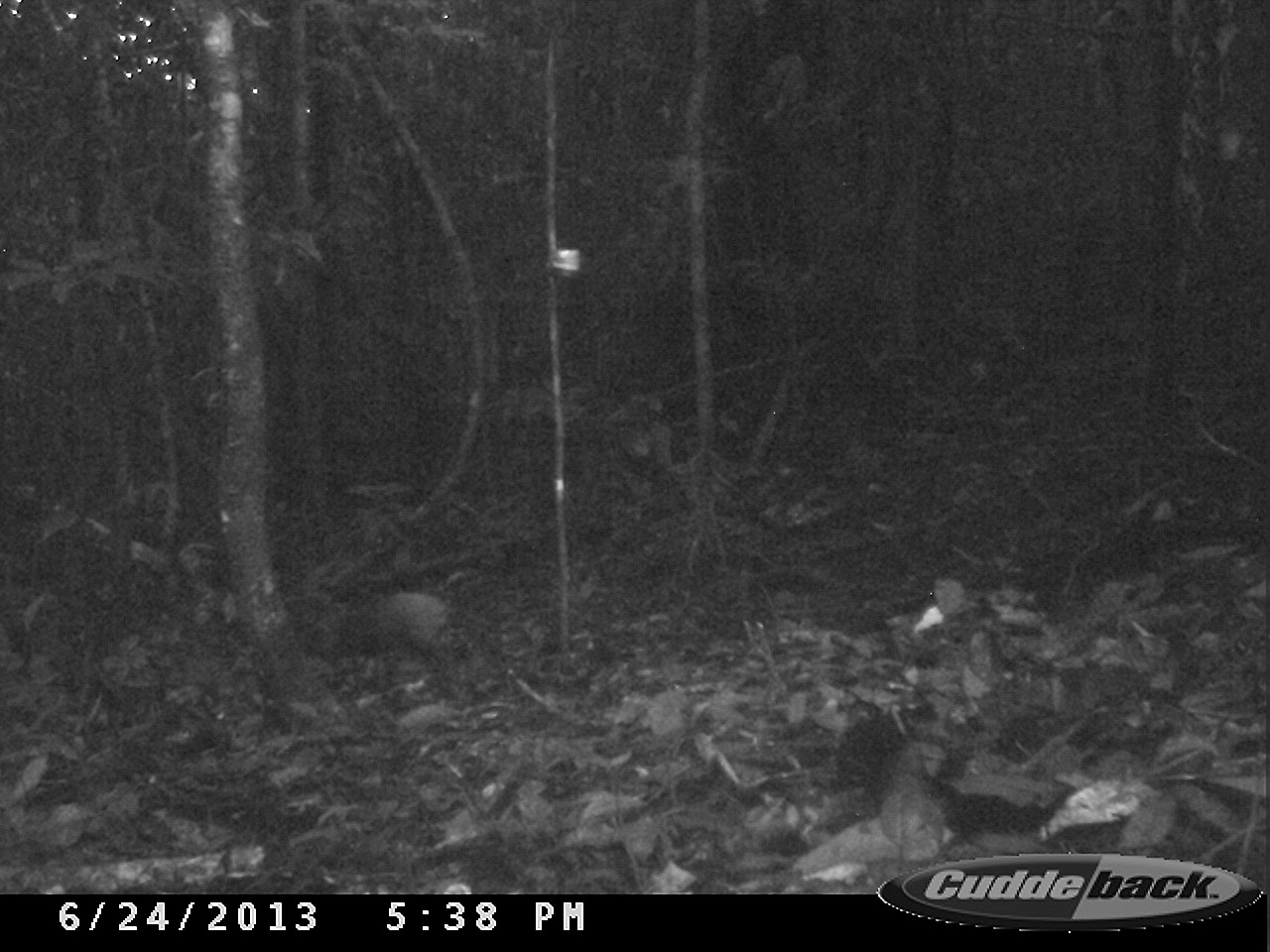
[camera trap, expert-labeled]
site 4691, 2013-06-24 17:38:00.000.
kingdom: Animalia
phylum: Chordata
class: Mammalia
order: Rodentia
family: Dasyproctidae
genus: Dasyprocta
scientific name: Dasyprocta leporina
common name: red-rumped agouti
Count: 1.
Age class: adult.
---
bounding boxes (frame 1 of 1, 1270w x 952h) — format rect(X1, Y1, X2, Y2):
dasyprocta leporina: rect(352, 583, 462, 673)